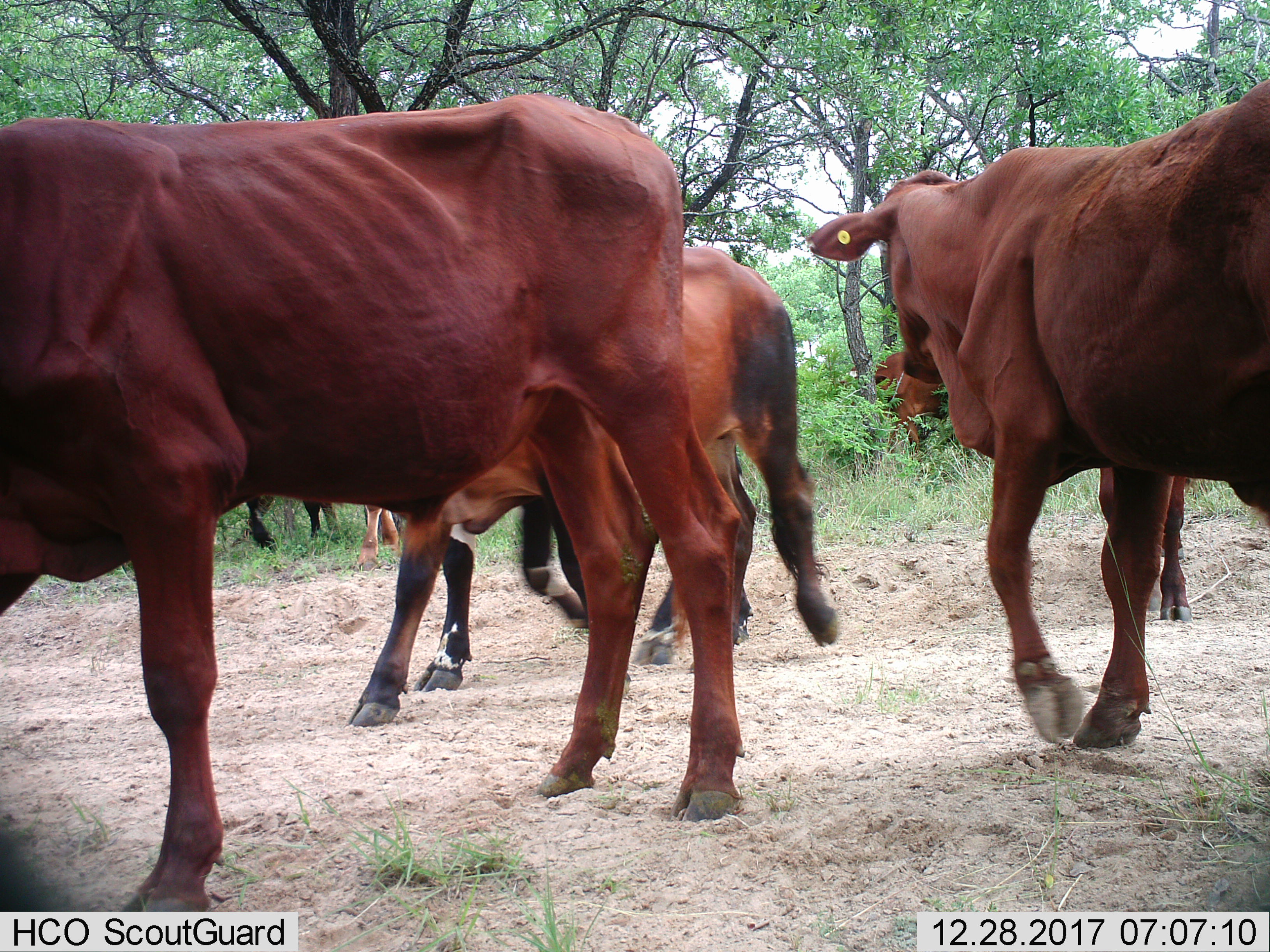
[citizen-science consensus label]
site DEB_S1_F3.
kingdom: Animalia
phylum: Chordata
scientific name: Vertebrata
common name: domestic animal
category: domesticanimal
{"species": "domesticanimal (domestic animal) (Vertebrata)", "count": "7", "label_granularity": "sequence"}